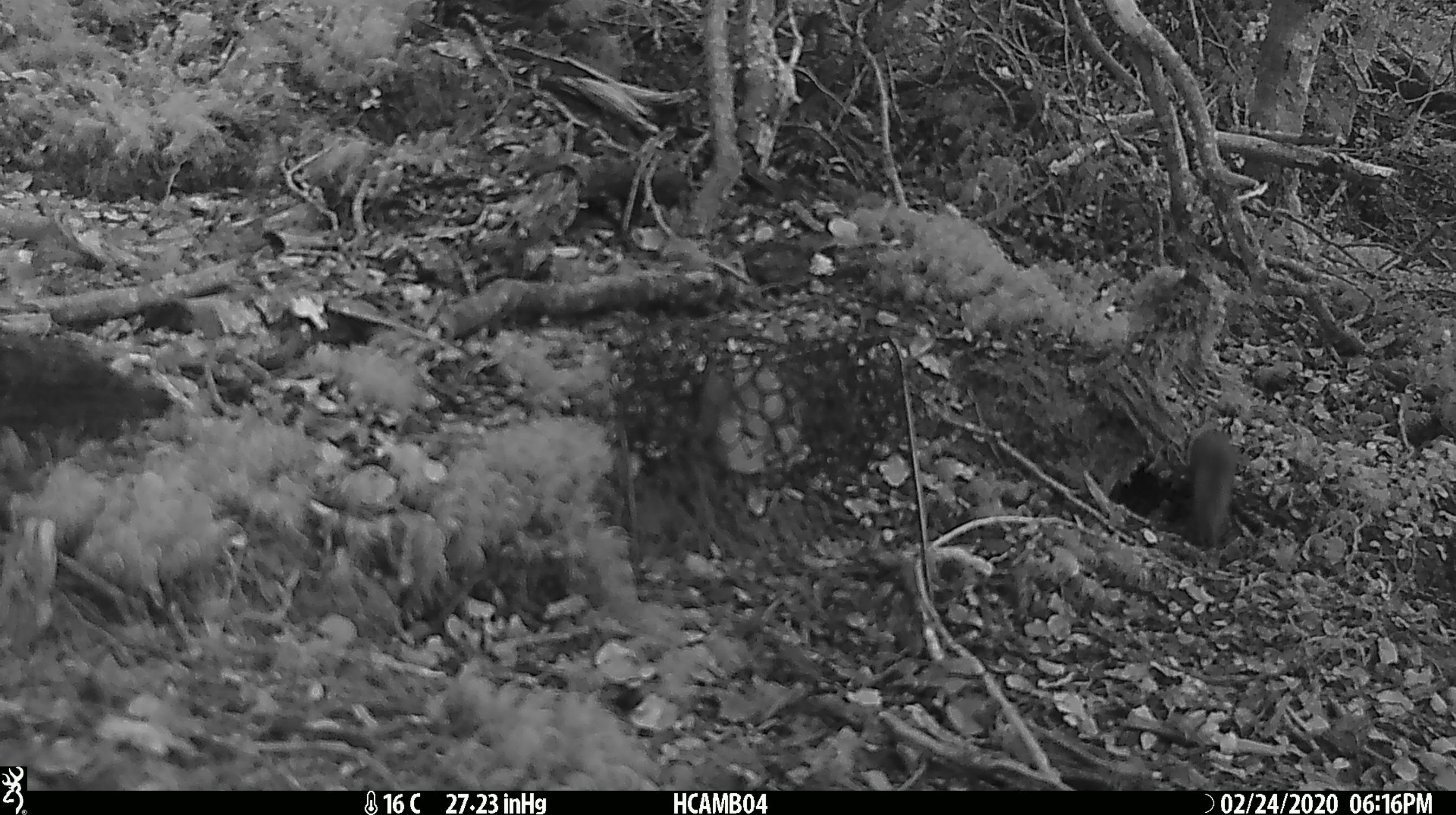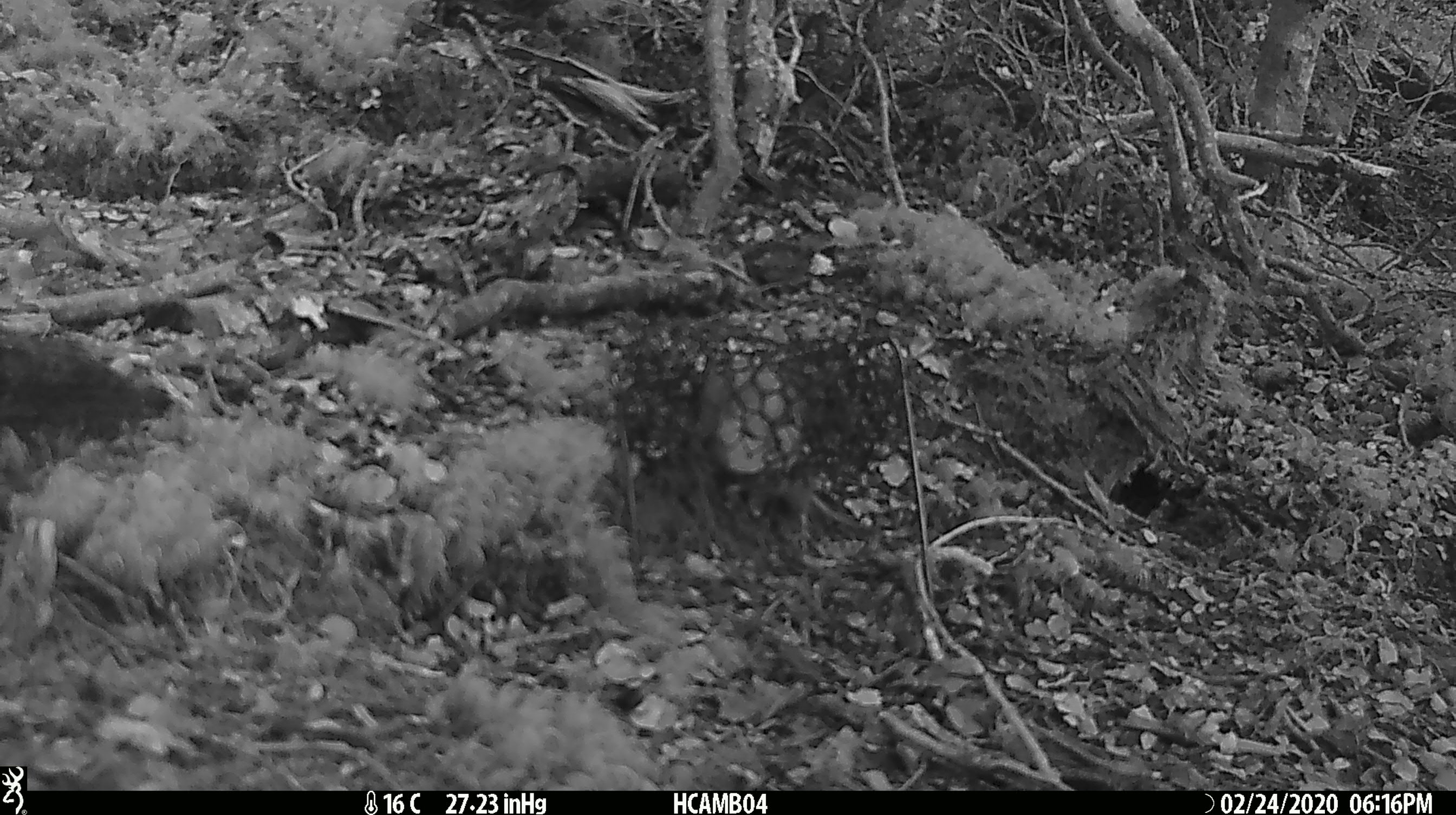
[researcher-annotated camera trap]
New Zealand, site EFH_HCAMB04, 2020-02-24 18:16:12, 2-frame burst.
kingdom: Animalia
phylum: Chordata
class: Mammalia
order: Rodentia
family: Muridae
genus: Mus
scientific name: Mus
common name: mouse